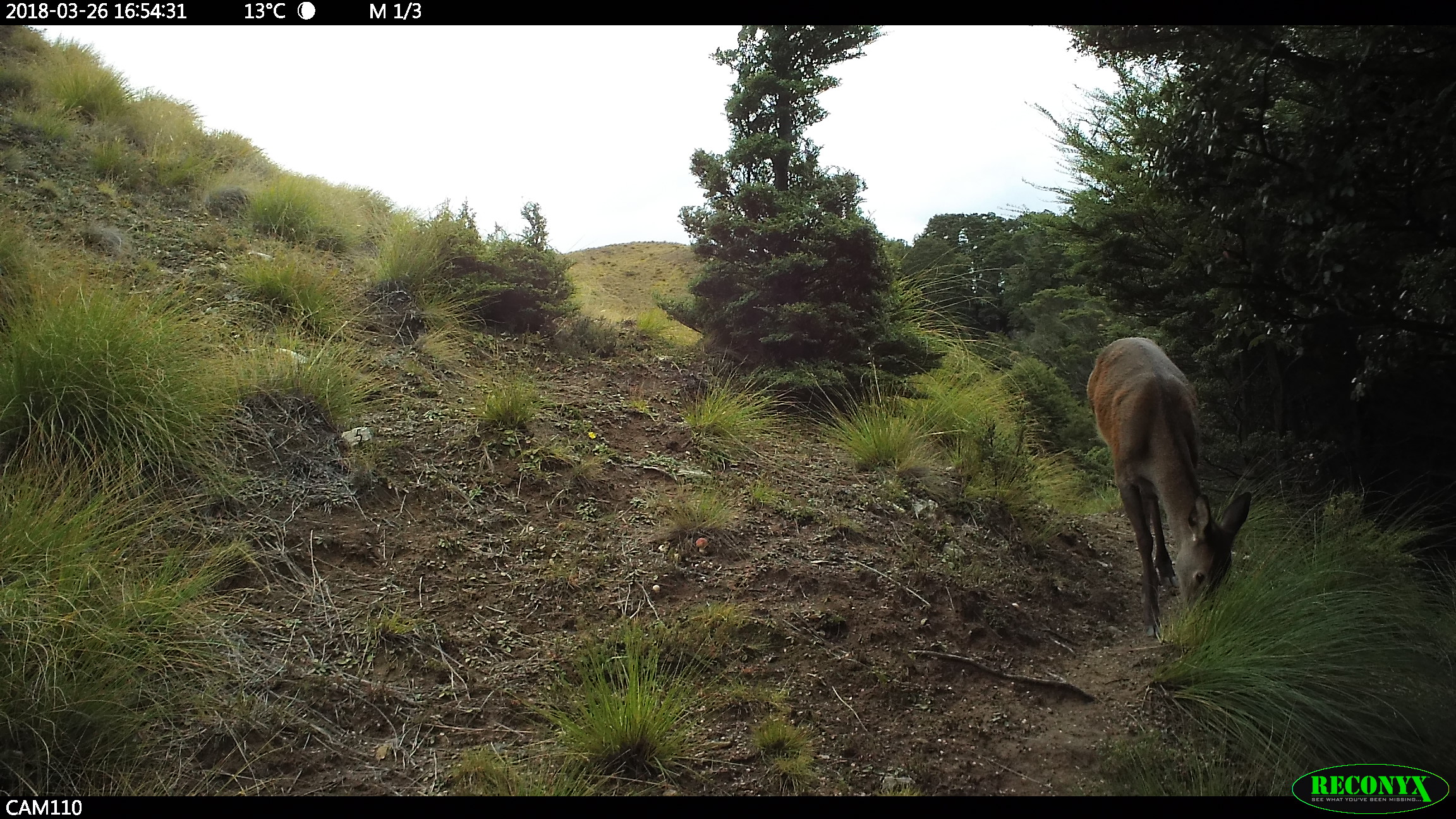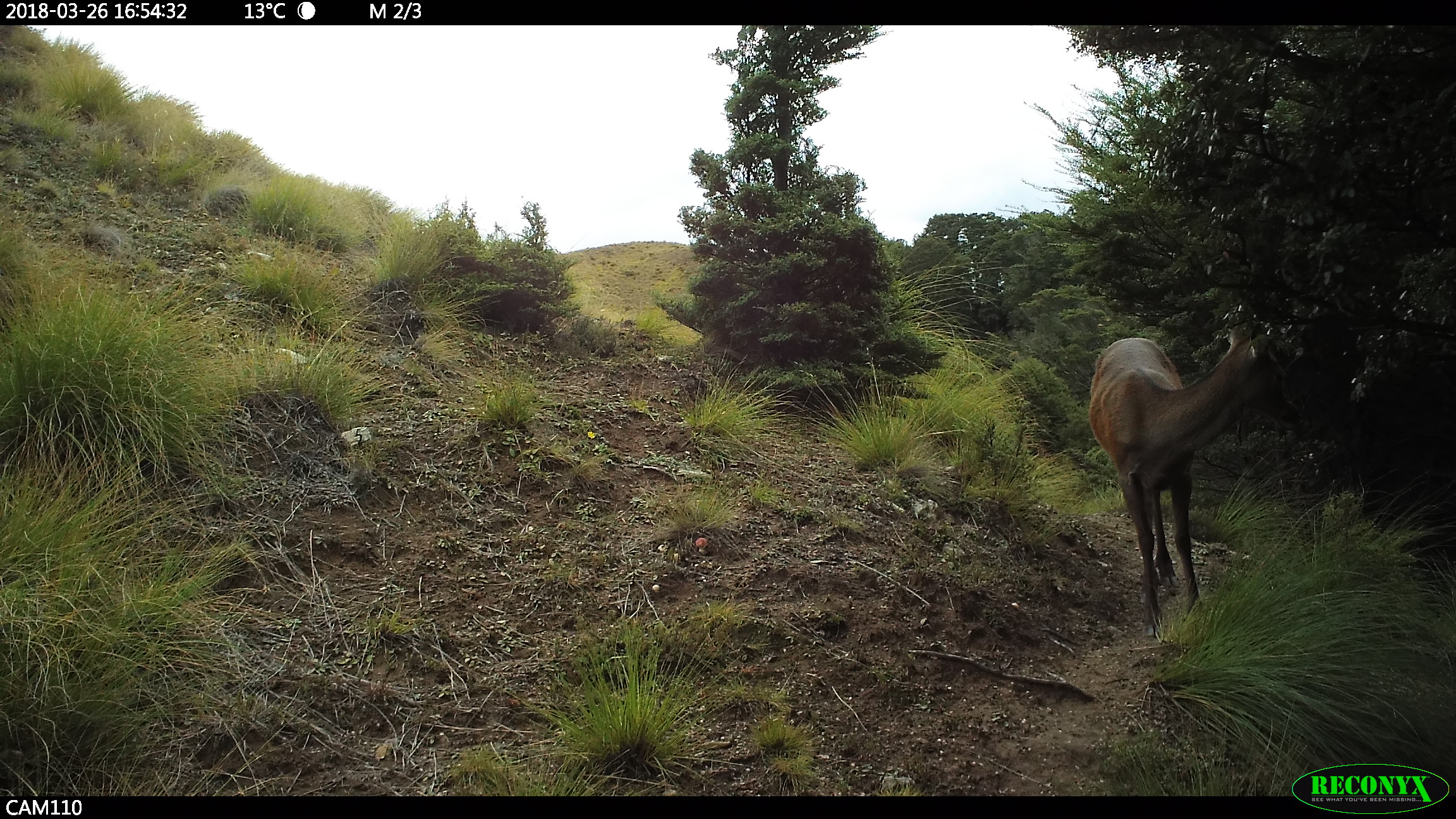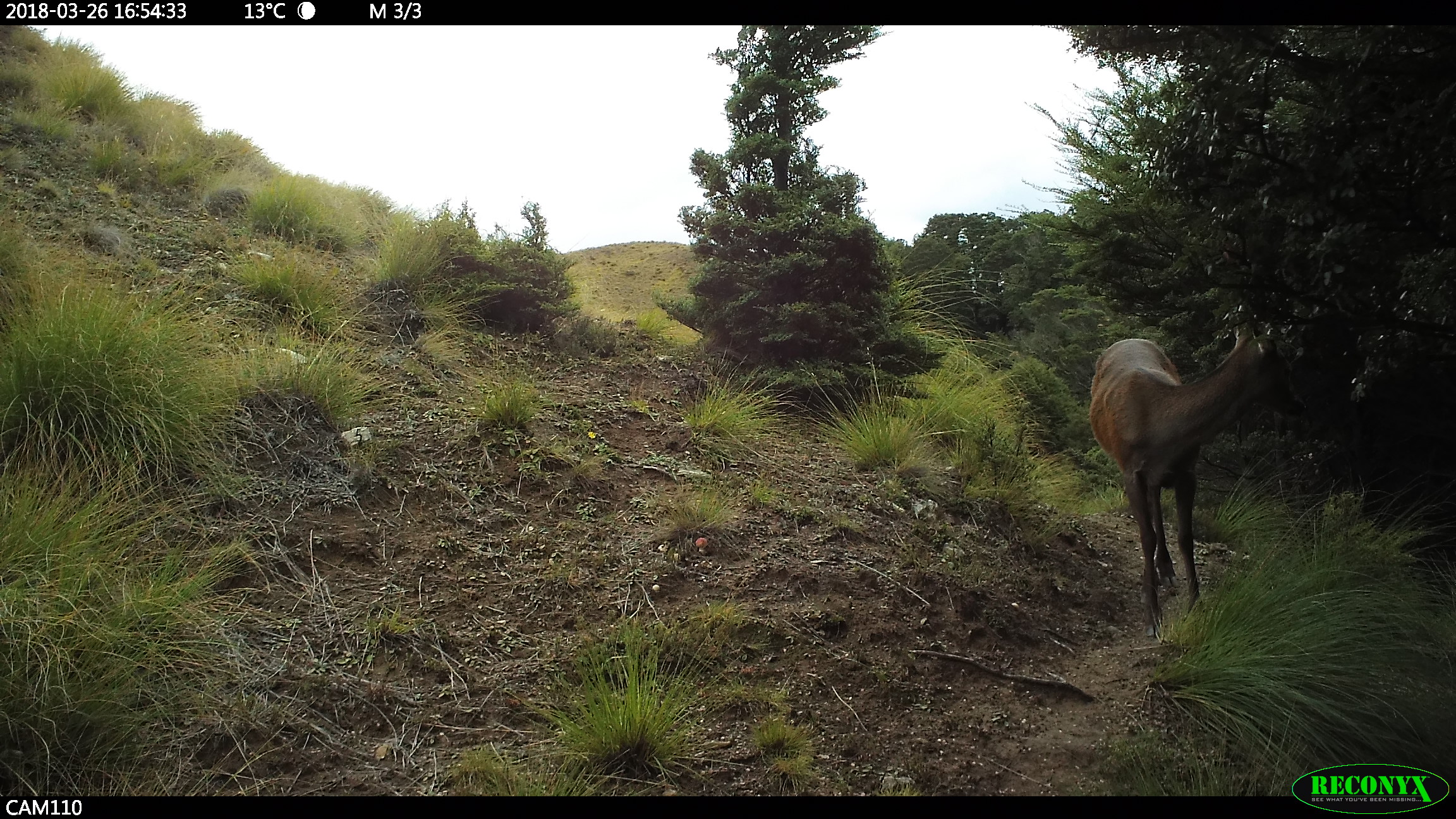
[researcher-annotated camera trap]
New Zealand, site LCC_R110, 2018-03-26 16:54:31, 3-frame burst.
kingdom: Animalia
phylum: Chordata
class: Mammalia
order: Artiodactyla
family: Cervidae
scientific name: Cervidae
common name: deer